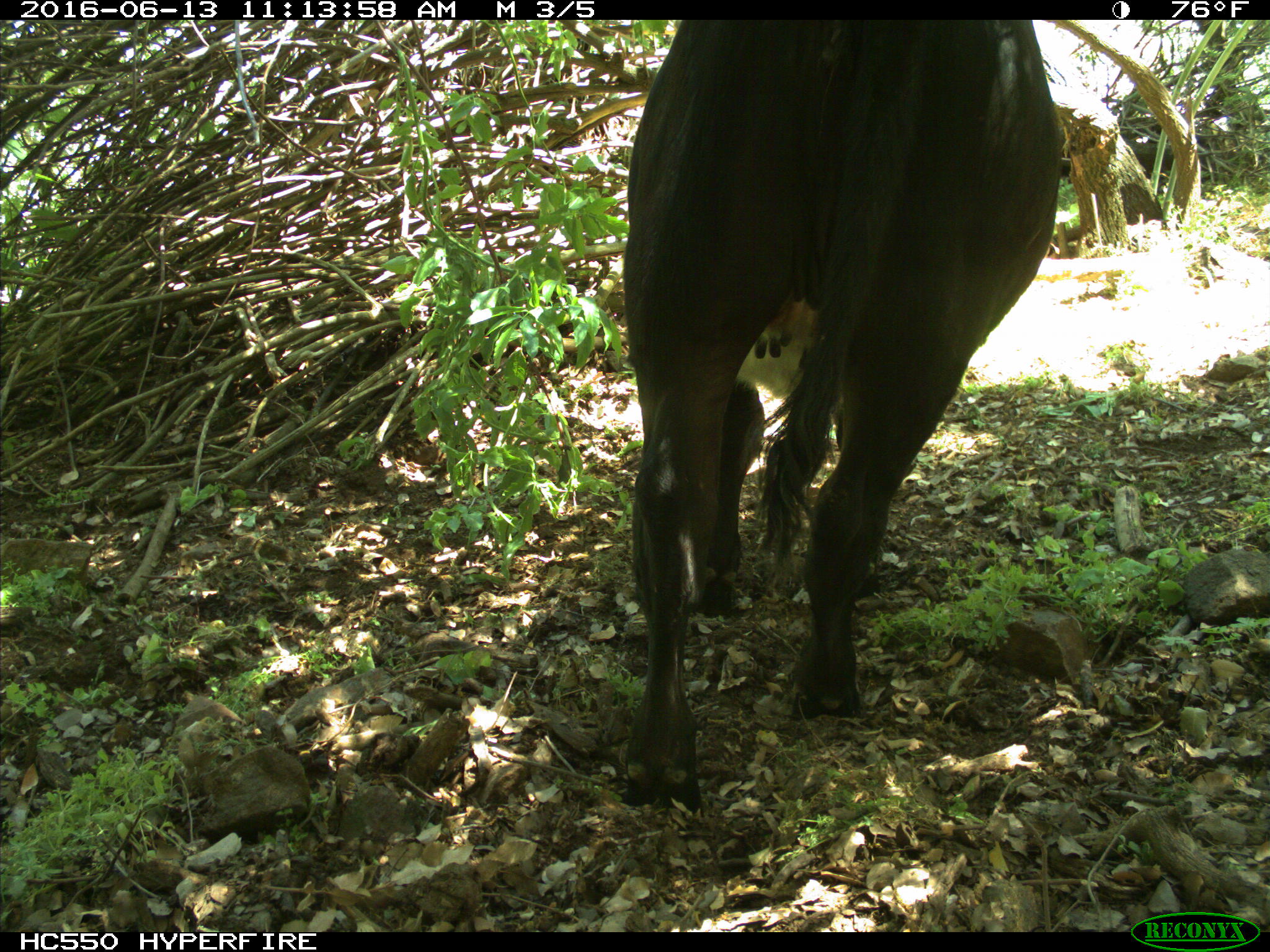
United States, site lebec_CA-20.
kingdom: Animalia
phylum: Chordata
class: Mammalia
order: Artiodactyla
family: Bovidae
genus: Bos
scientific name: Bos taurus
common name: domestic cow